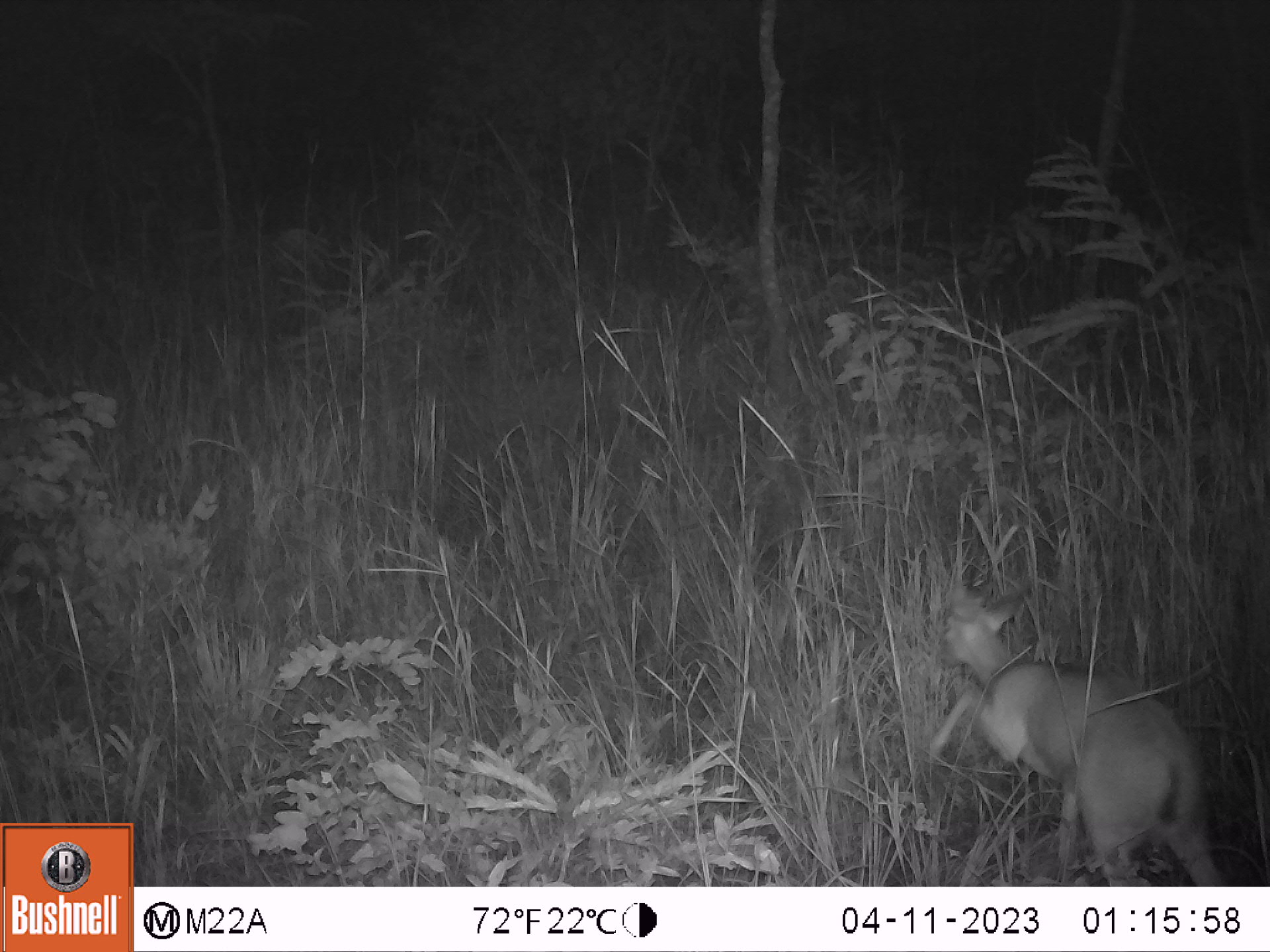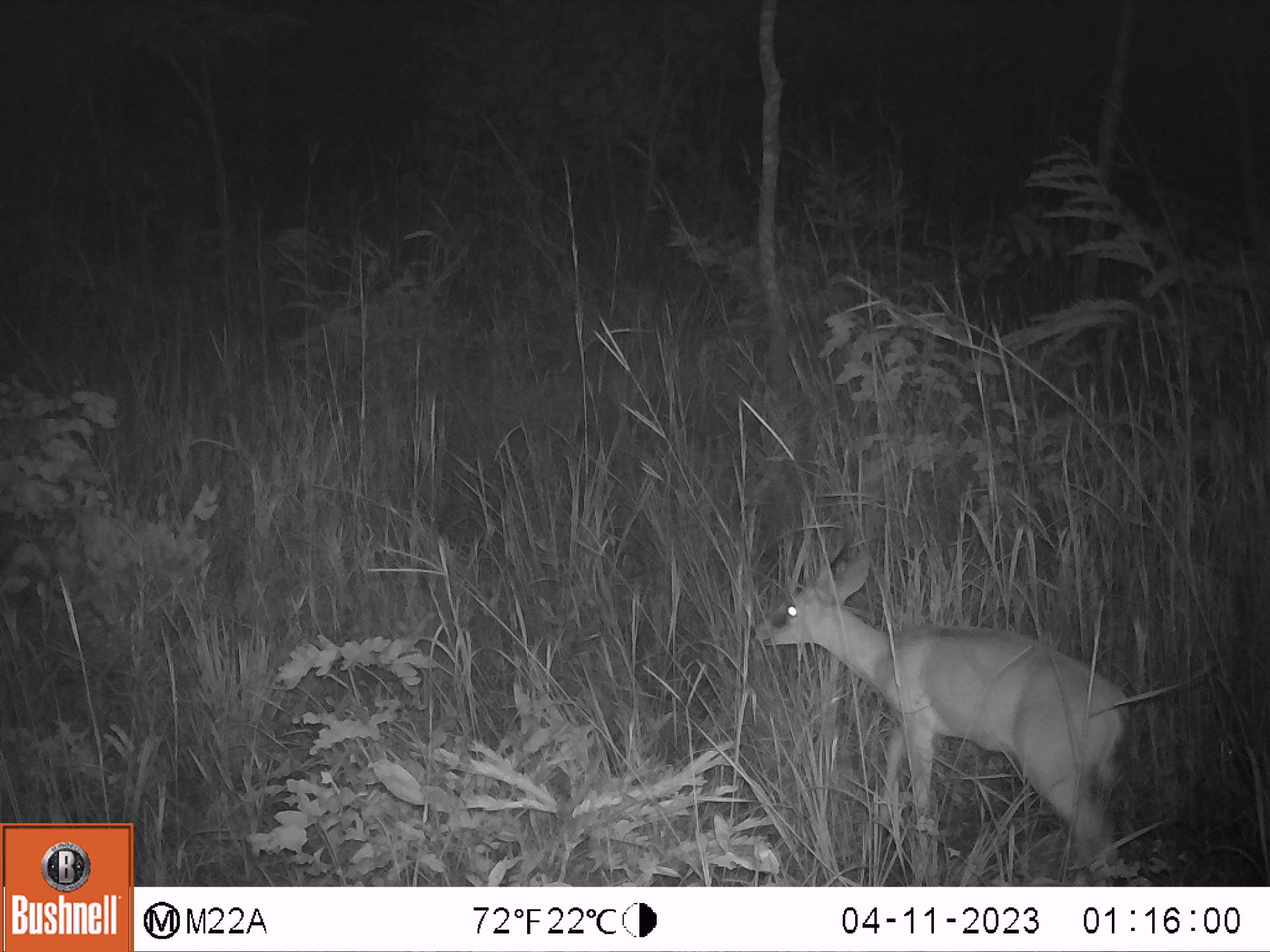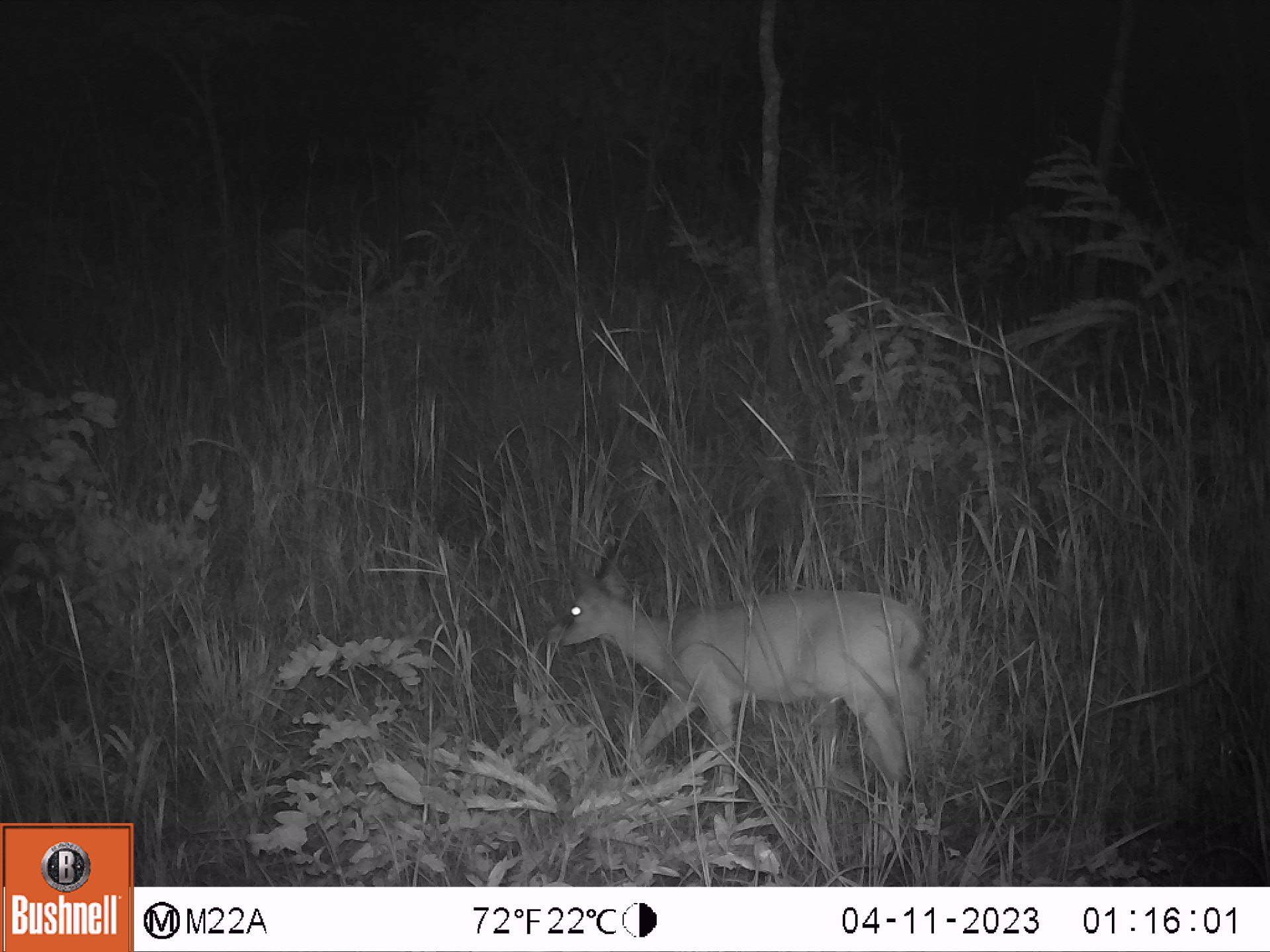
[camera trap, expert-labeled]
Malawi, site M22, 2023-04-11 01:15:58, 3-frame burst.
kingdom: Animalia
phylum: Chordata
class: Mammalia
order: Artiodactyla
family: Bovidae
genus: Sylvicapra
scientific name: Sylvicapra grimmia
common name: common duiker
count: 1